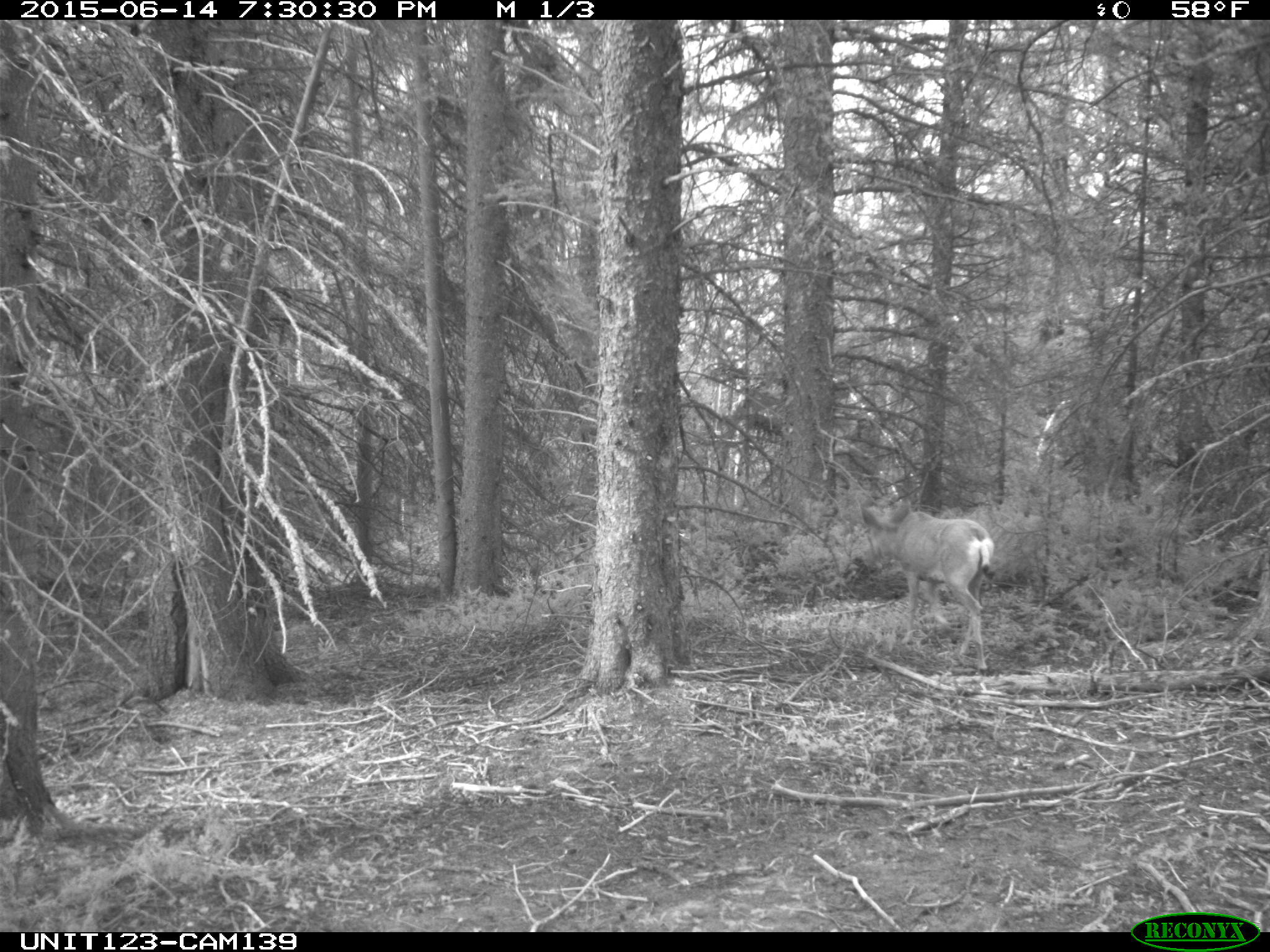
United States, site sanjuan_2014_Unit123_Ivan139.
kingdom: Animalia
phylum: Chordata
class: Mammalia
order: Artiodactyla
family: Cervidae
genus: Odocoileus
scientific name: Odocoileus hemionus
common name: mule deer